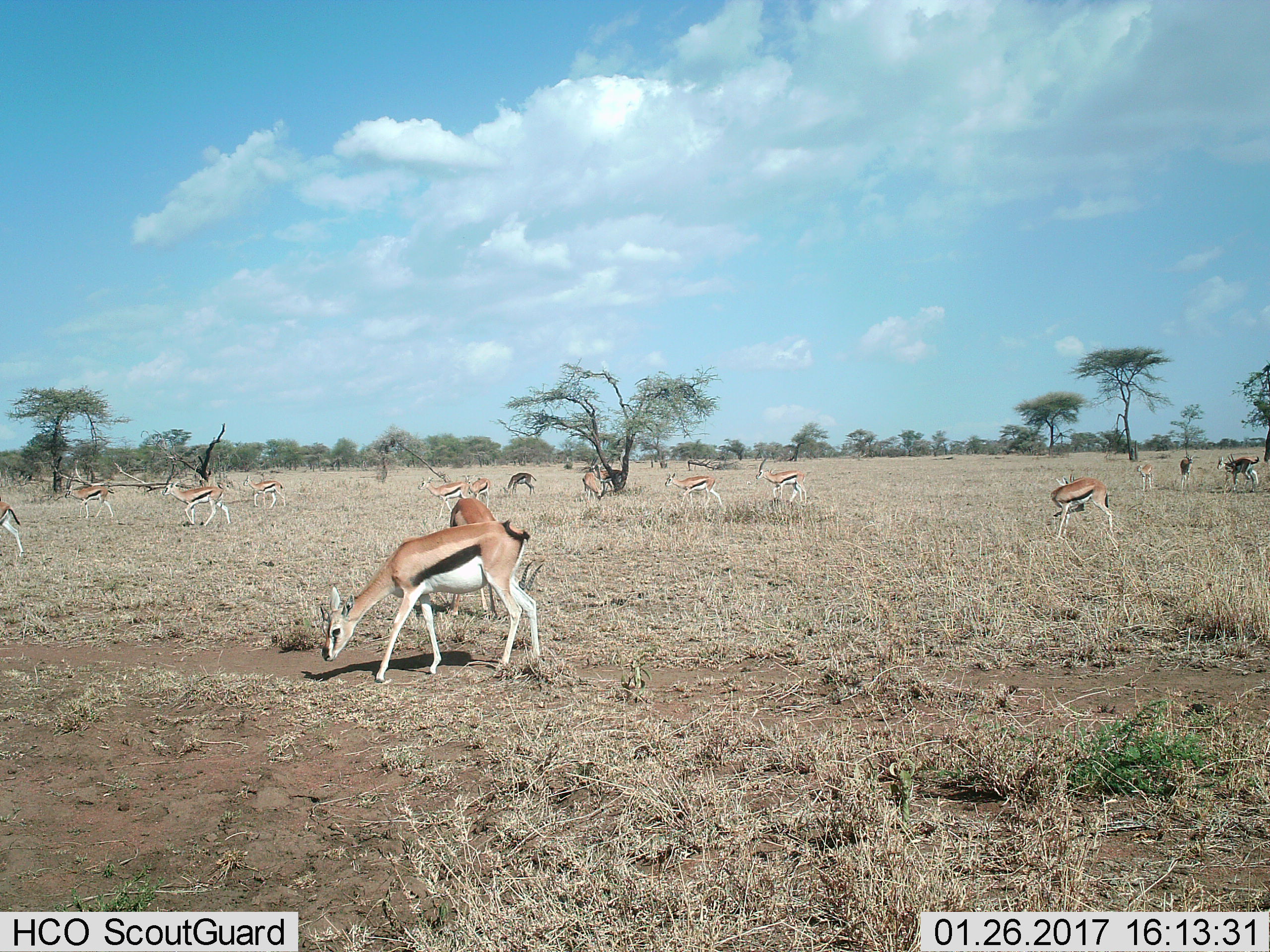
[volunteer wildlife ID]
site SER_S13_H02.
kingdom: Animalia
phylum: Chordata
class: Mammalia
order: Artiodactyla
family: Bovidae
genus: Eudorcas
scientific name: Eudorcas thomsonii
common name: thomson's gazelle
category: gazellethomsons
Gazellethomsons (thomson's gazelle) (Eudorcas thomsonii), count 11-50. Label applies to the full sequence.